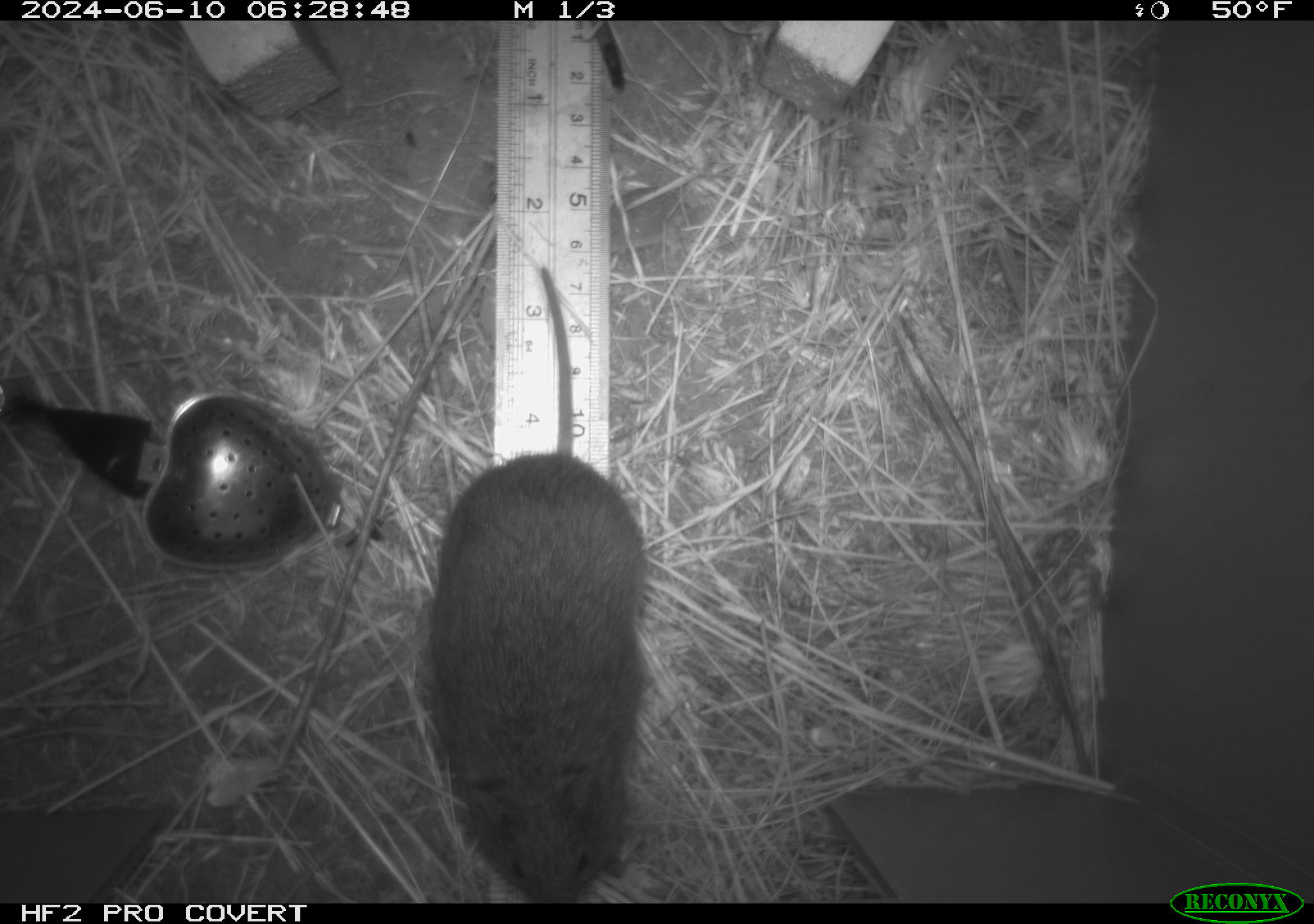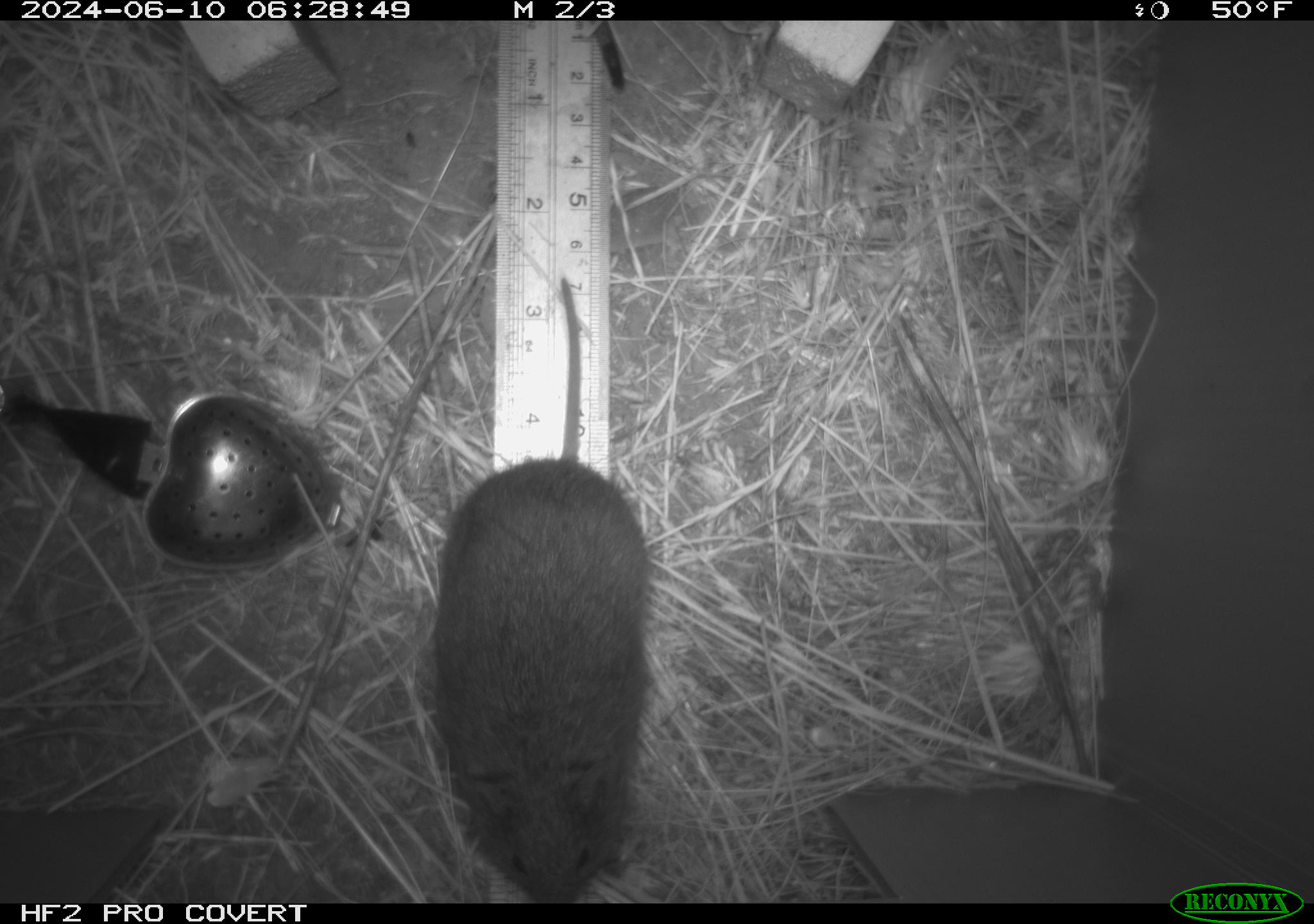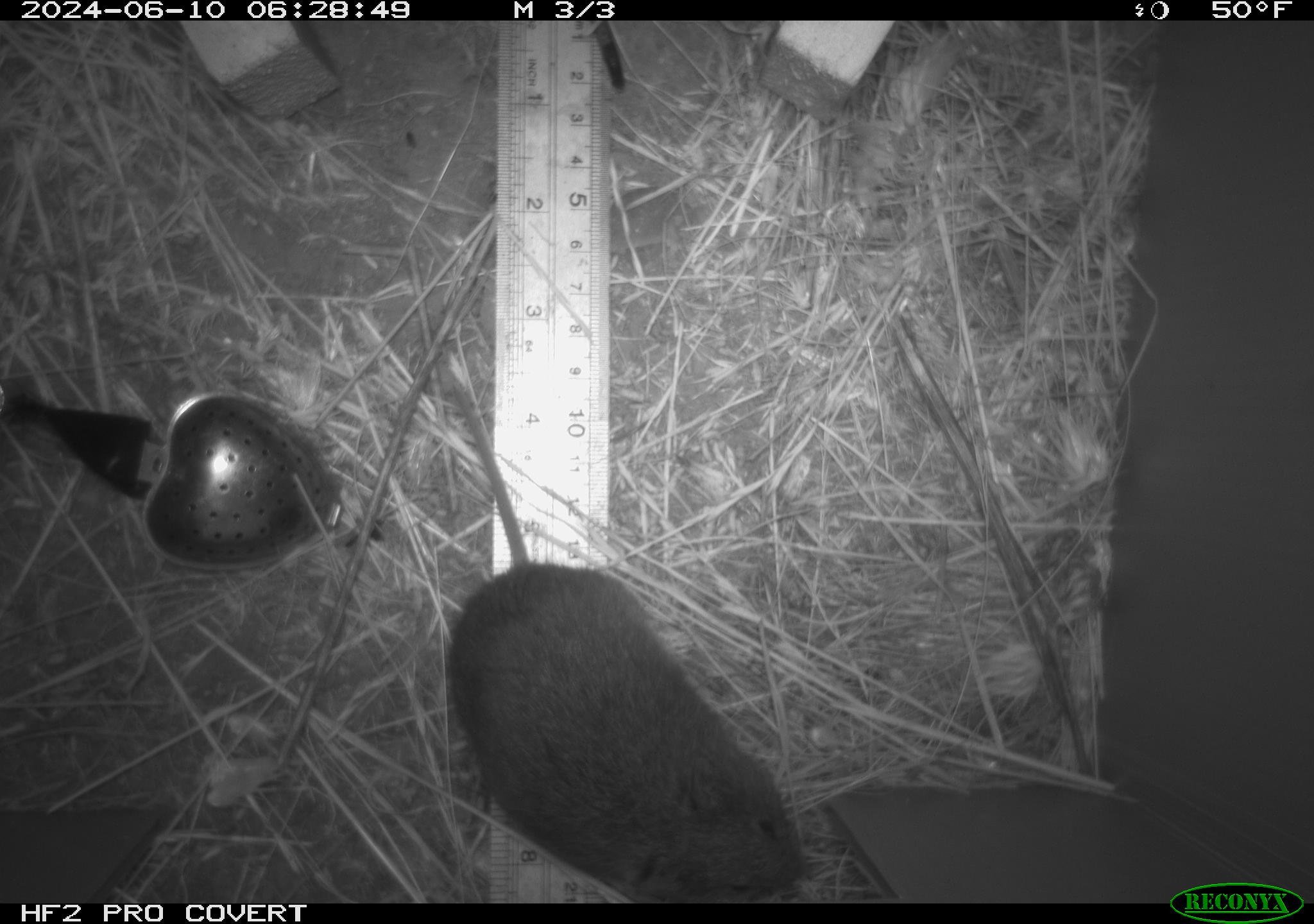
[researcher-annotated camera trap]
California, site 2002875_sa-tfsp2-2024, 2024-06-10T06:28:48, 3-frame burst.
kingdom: Animalia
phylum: Chordata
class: Mammalia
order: Rodentia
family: Cricetidae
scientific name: Arvicolinae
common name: voles, lemmings, and muskrats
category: arvicolinae subfamily